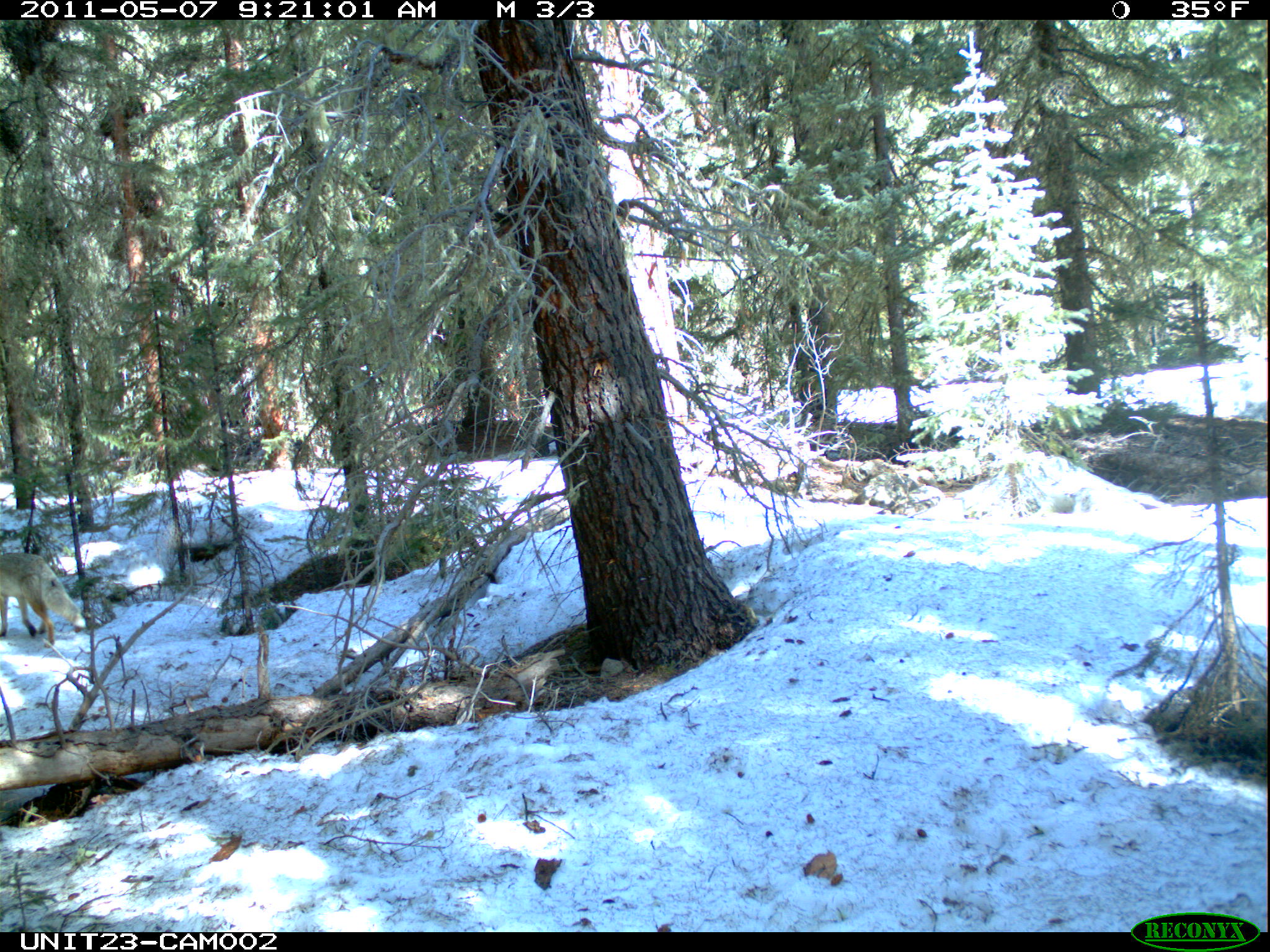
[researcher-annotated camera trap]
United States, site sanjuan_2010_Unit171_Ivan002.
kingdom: Animalia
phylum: Chordata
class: Mammalia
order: Carnivora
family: Canidae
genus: Canis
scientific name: Canis latrans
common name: coyote